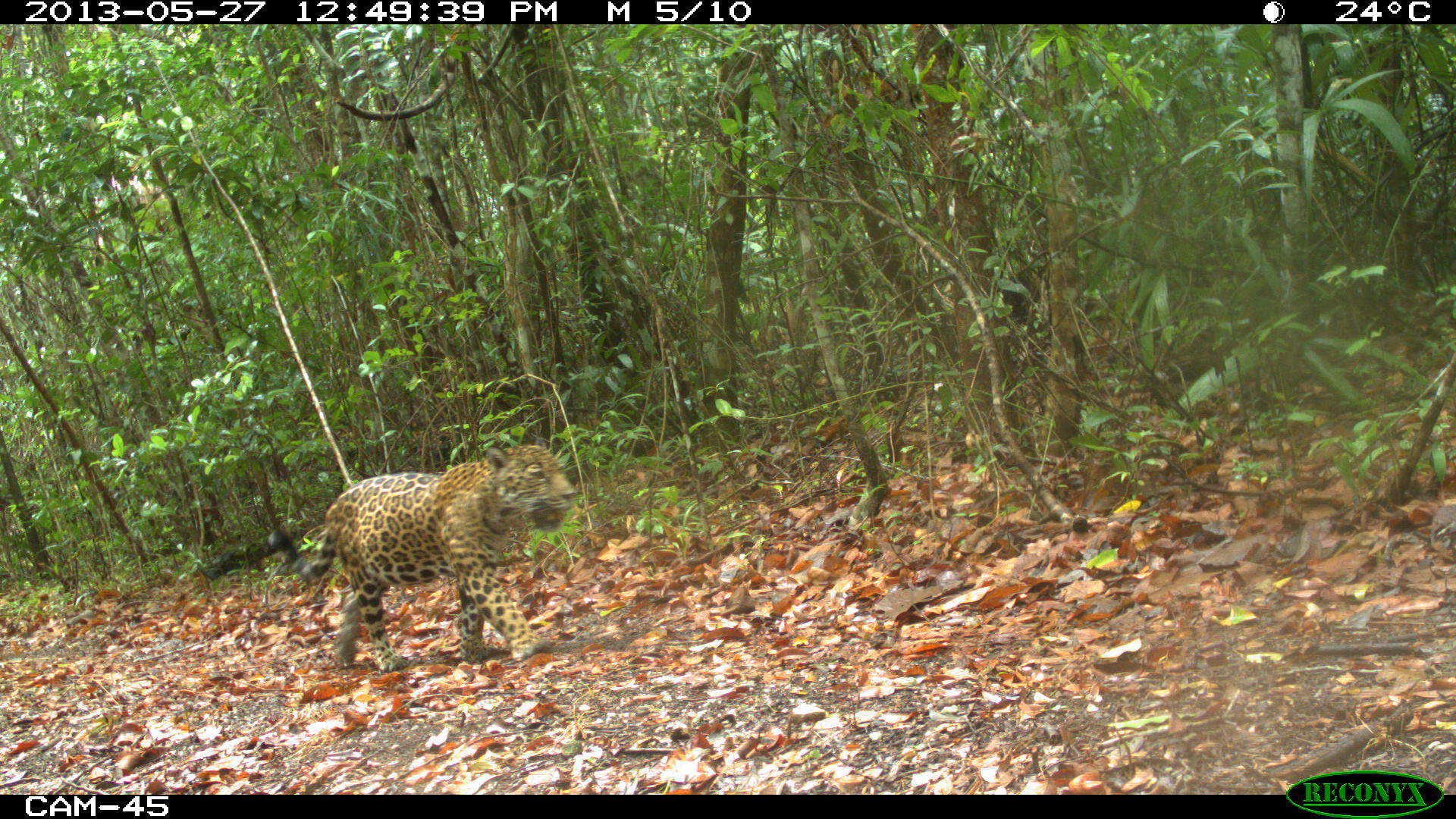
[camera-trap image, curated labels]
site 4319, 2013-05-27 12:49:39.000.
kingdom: Animalia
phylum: Chordata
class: Mammalia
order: Carnivora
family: Felidae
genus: Panthera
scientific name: Panthera onca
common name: jaguar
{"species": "Panthera onca (jaguar)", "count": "1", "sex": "female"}